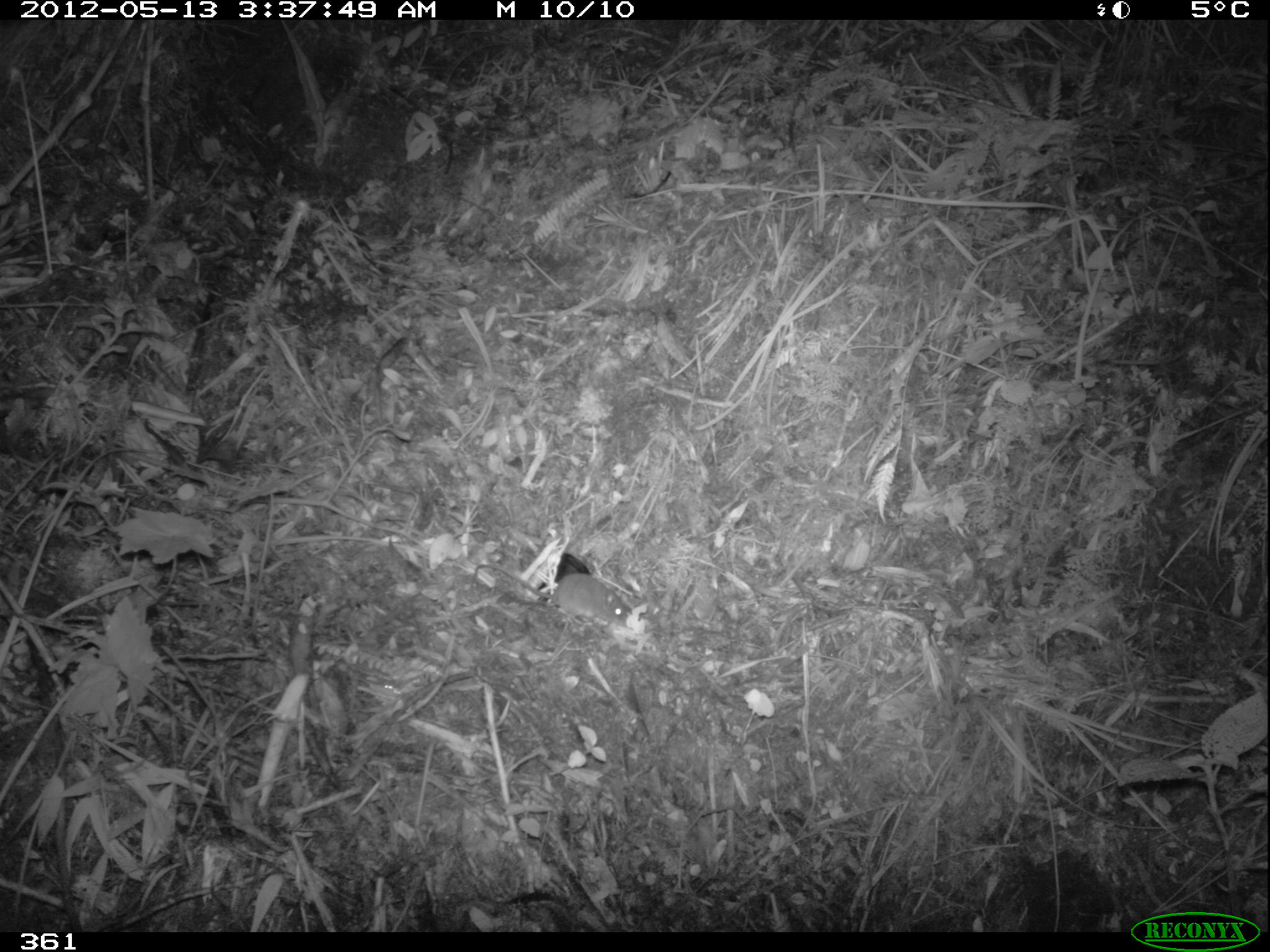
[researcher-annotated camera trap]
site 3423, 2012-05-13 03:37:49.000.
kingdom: Animalia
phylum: Chordata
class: Mammalia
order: Rodentia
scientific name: Rodentia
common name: rodents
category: unknown rodent